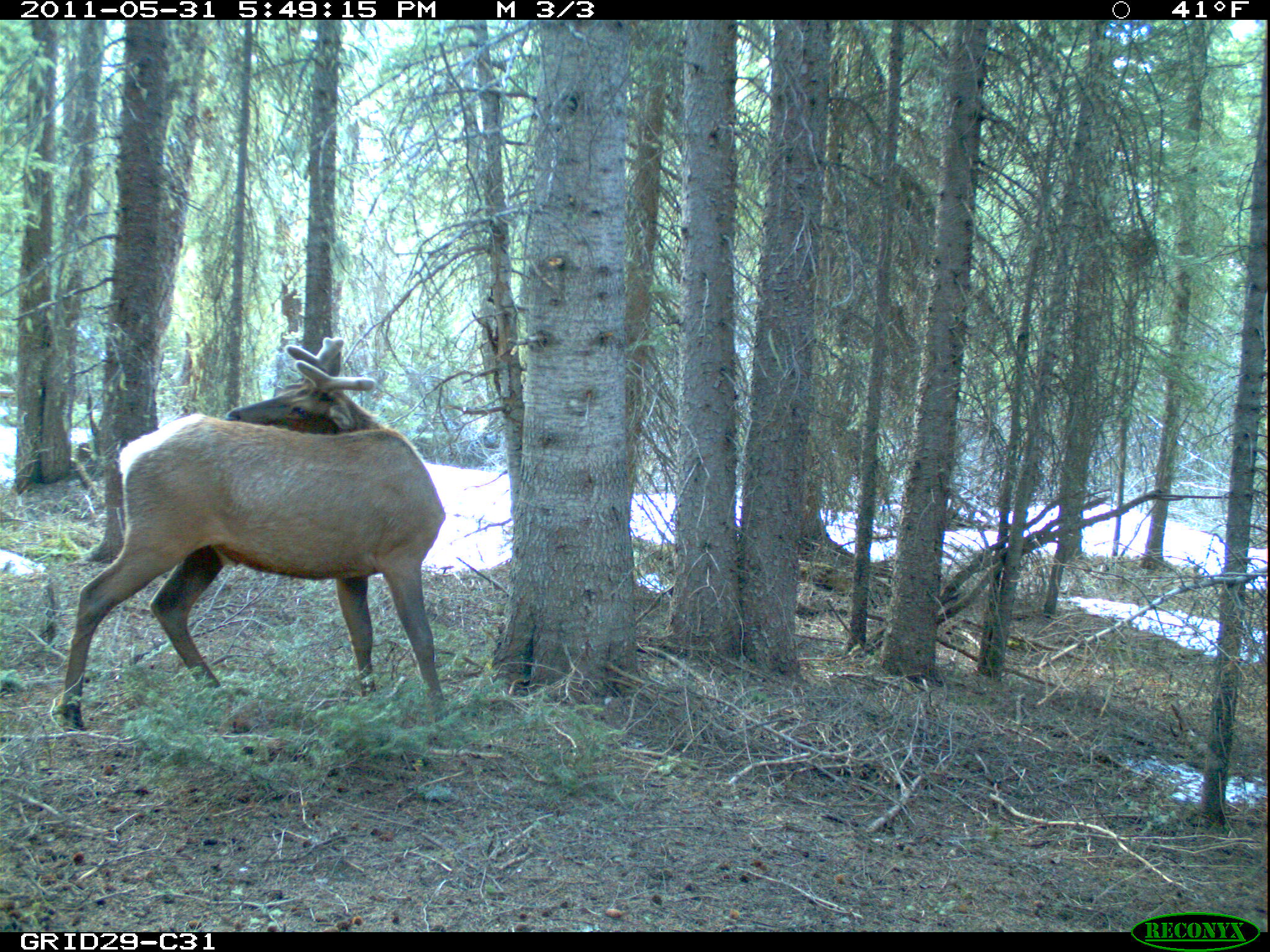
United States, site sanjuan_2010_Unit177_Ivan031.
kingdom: Animalia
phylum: Chordata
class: Mammalia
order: Artiodactyla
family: Cervidae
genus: Cervus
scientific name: Cervus elaphus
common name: red deer